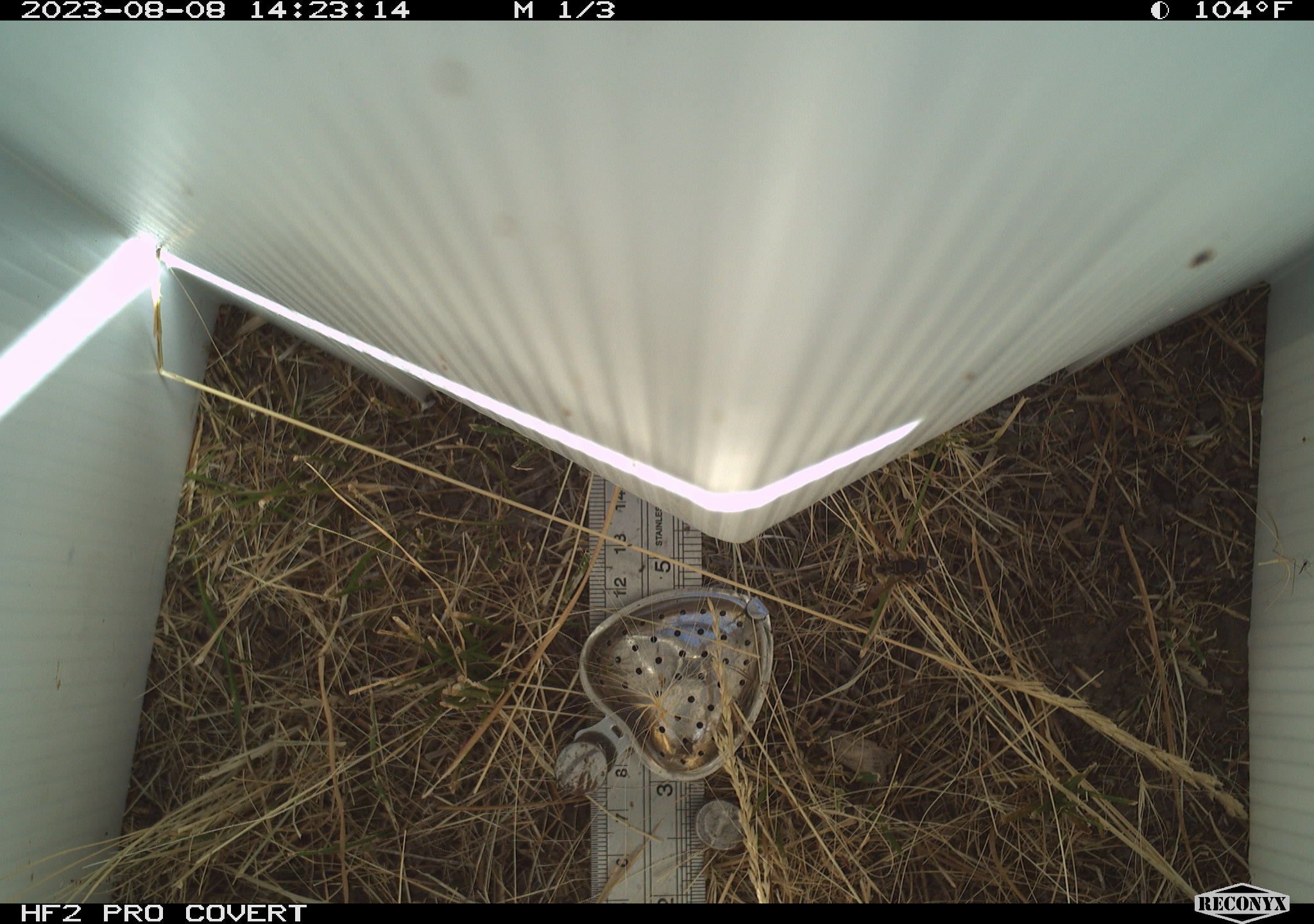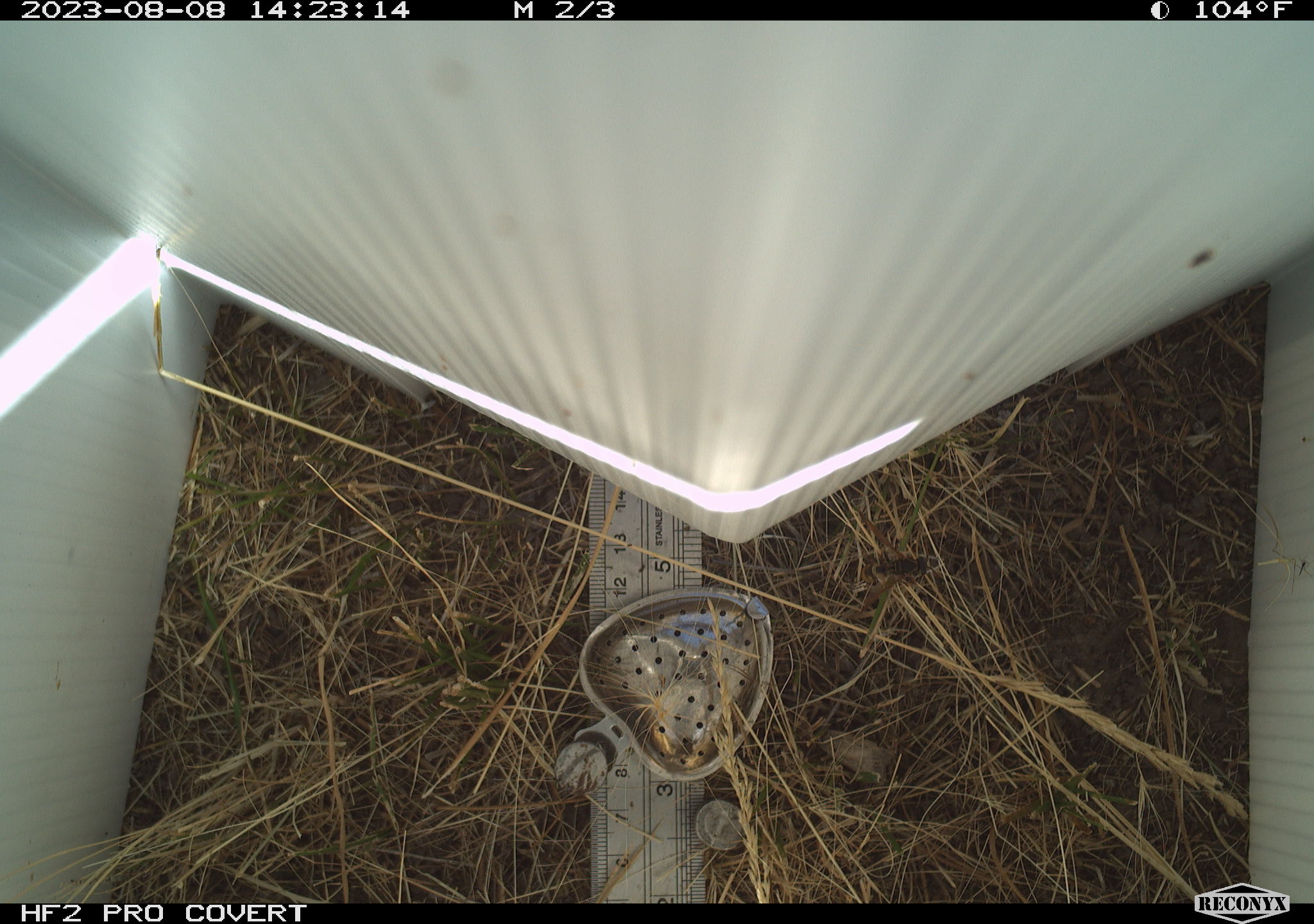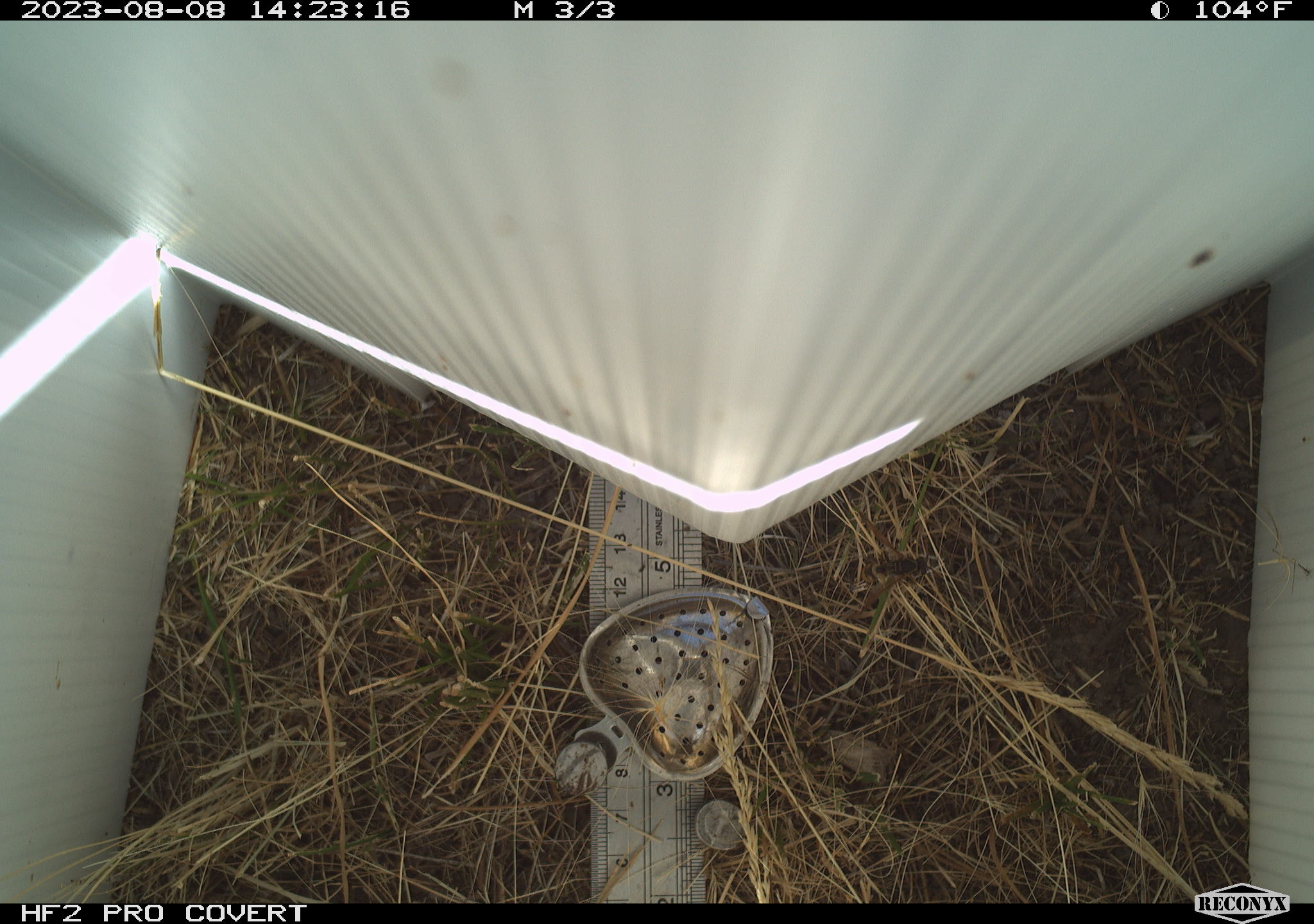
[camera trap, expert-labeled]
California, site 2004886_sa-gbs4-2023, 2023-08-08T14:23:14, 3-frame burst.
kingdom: Animalia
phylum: Arthropoda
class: Insecta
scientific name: Insecta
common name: insect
Insect (Insecta).